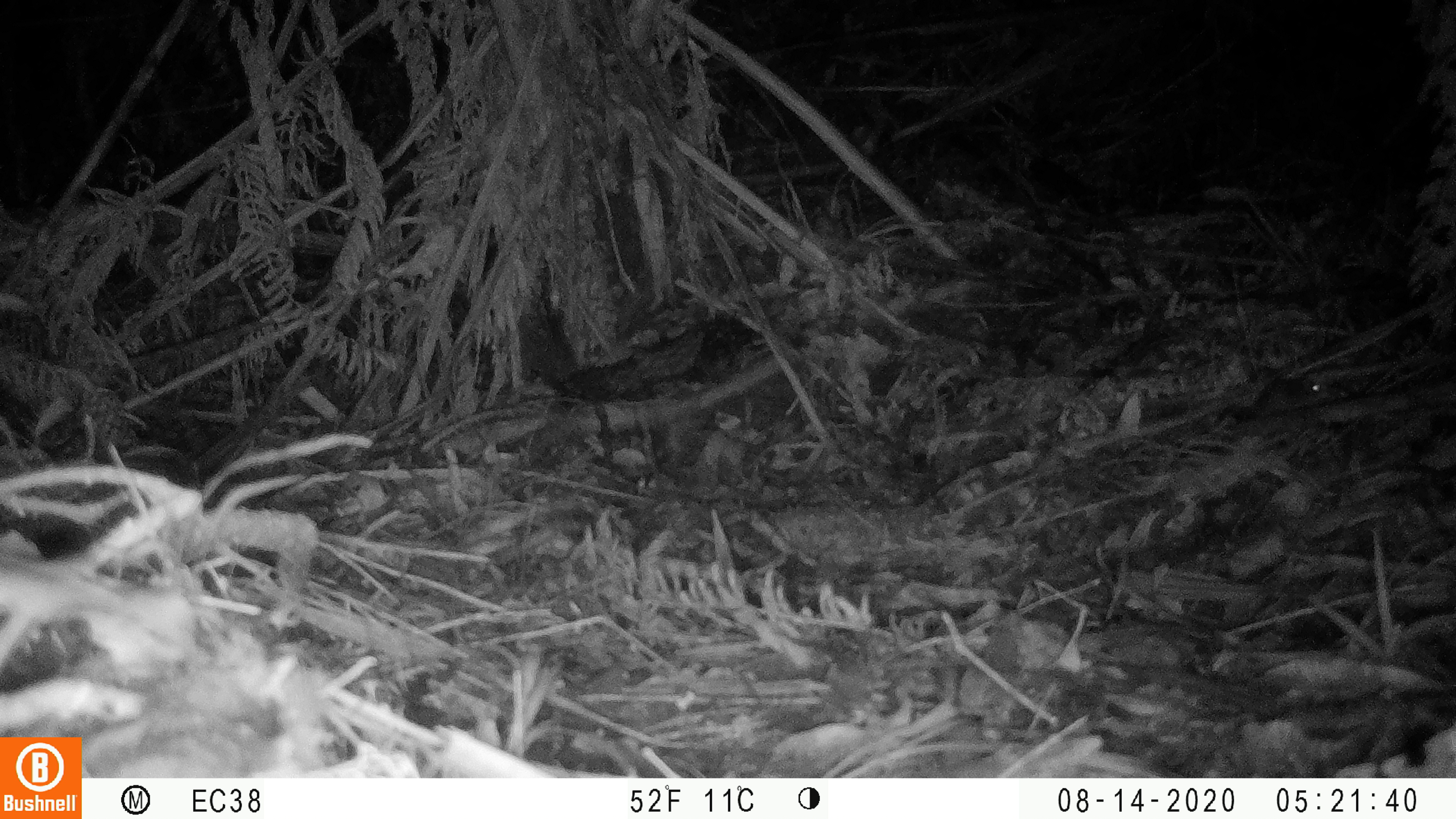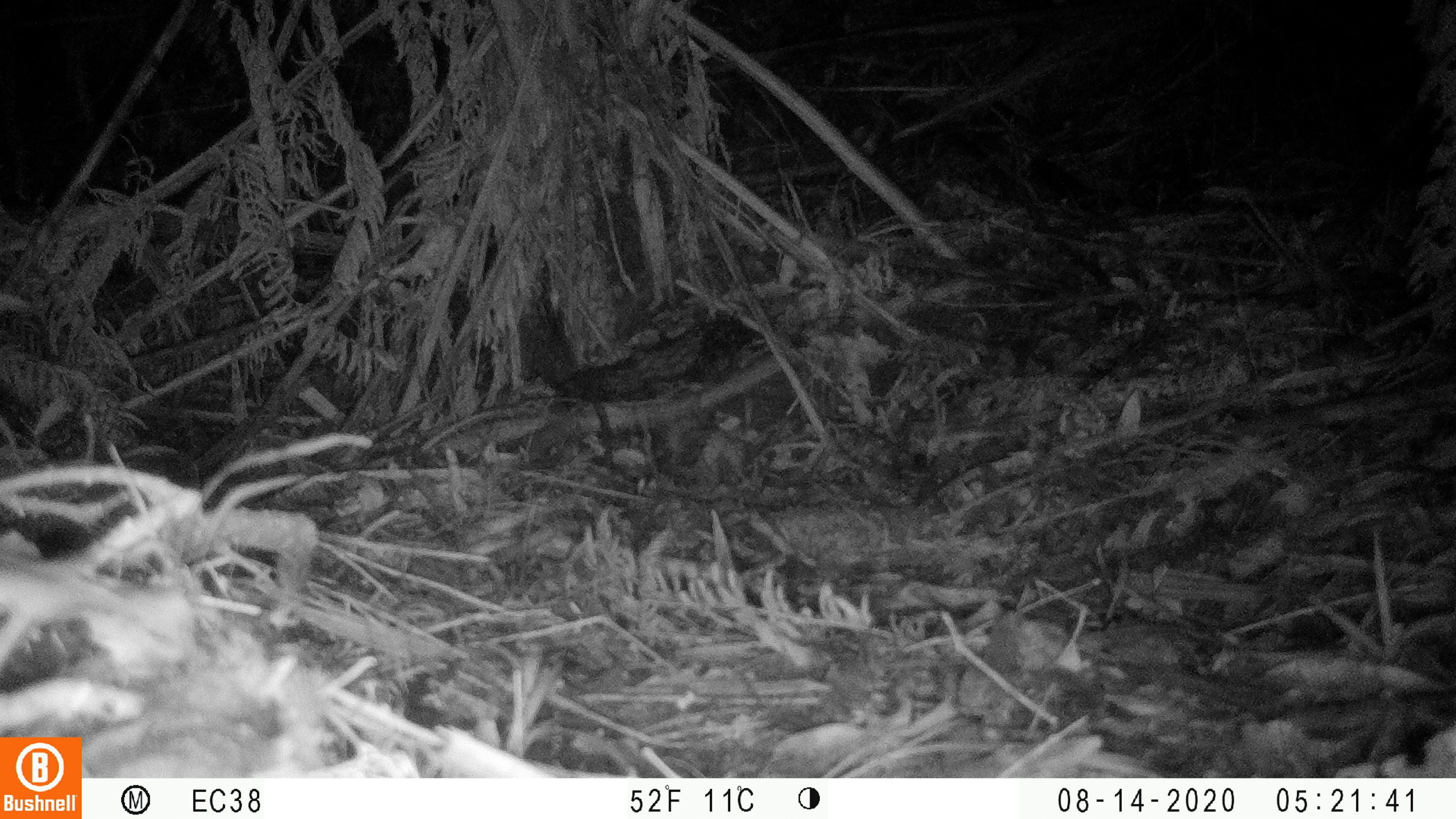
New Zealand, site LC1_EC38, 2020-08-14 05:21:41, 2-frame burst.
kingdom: Animalia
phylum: Chordata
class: Mammalia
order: Rodentia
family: Muridae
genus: Mus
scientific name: Mus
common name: mouse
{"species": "mouse (Mus)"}